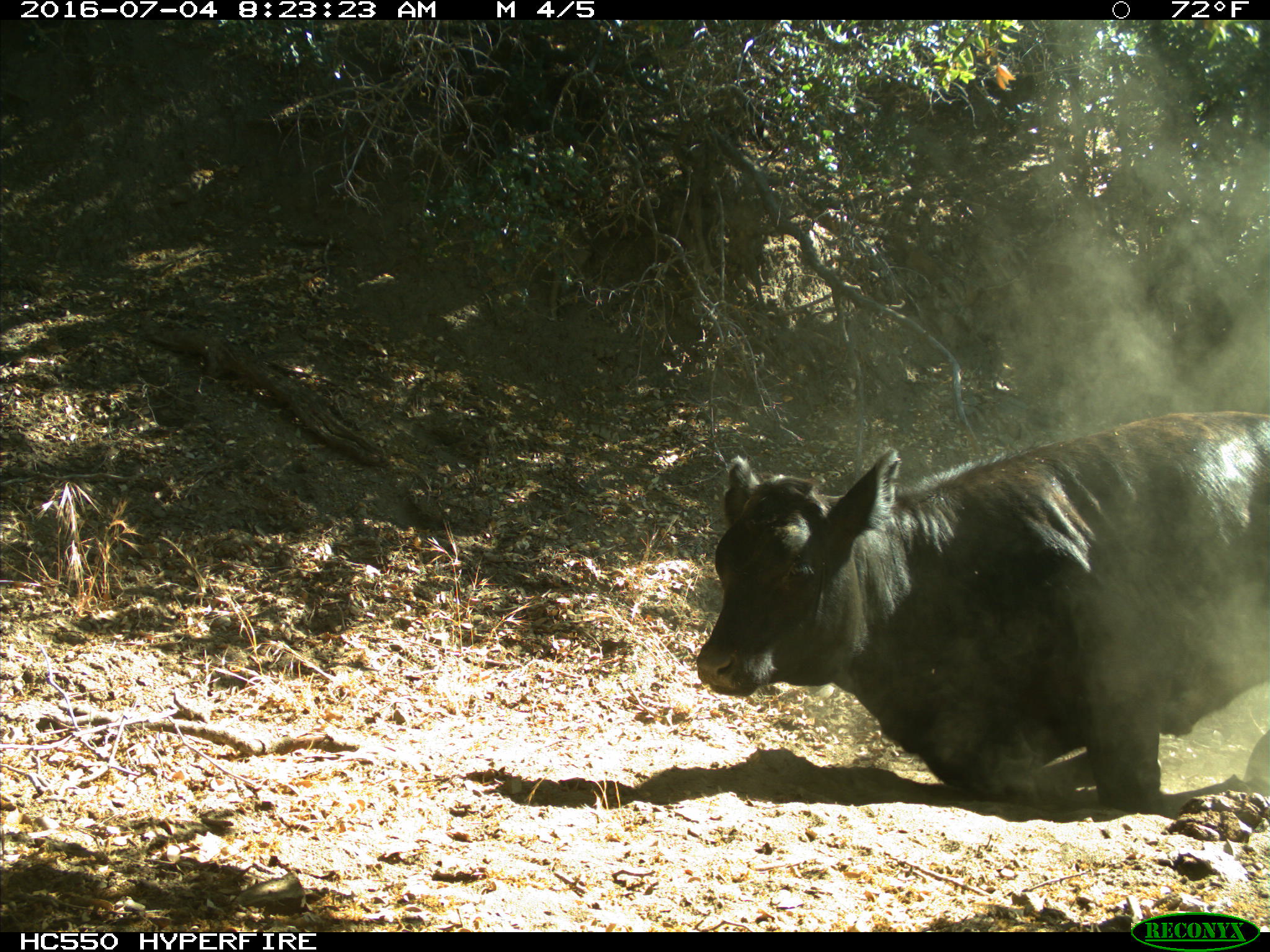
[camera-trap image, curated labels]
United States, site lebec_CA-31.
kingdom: Animalia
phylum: Chordata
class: Mammalia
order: Artiodactyla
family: Bovidae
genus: Bos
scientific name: Bos taurus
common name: domestic cow